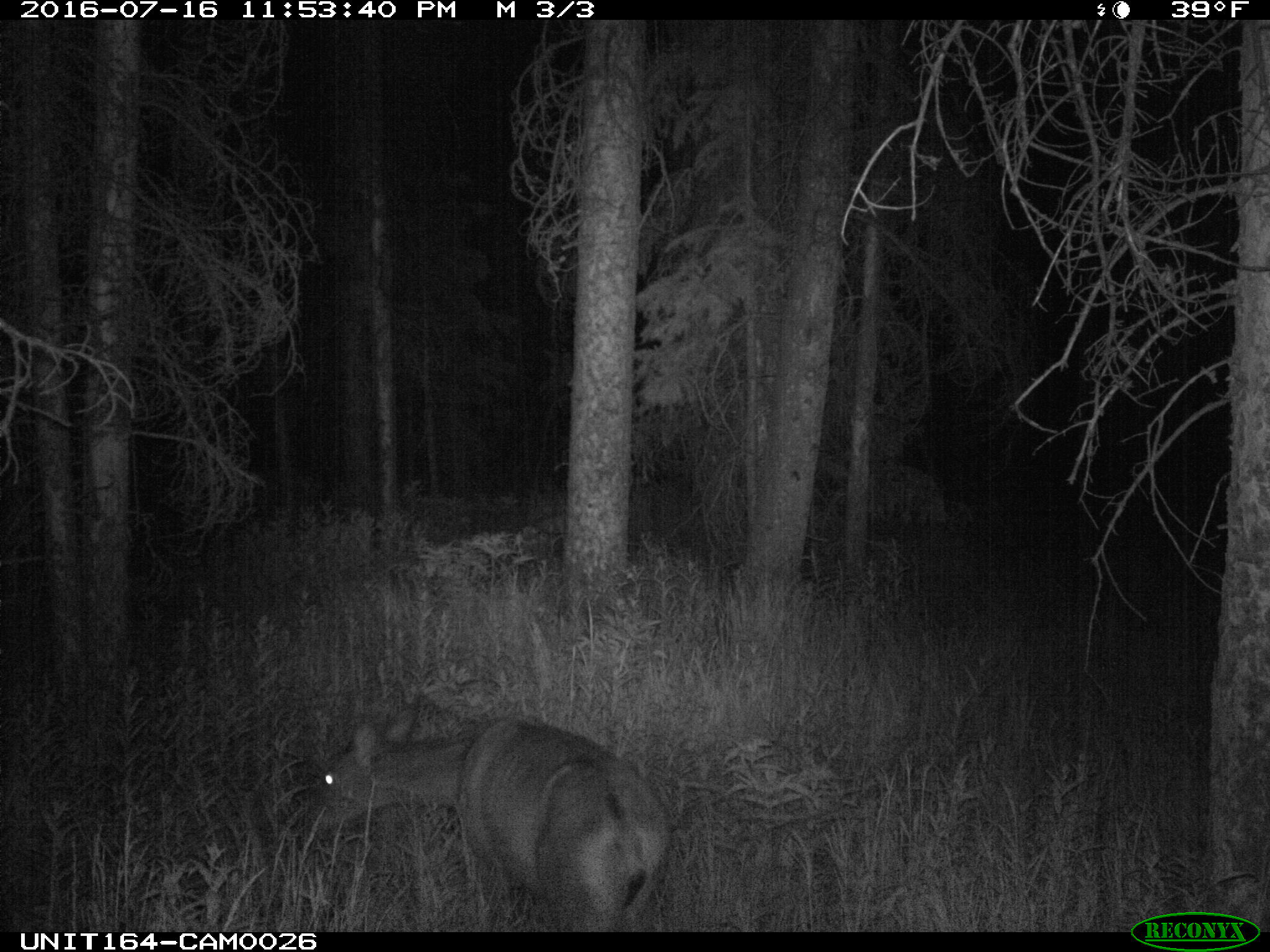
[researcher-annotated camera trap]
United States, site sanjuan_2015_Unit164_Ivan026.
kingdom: Animalia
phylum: Chordata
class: Mammalia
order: Artiodactyla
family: Cervidae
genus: Odocoileus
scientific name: Odocoileus hemionus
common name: mule deer